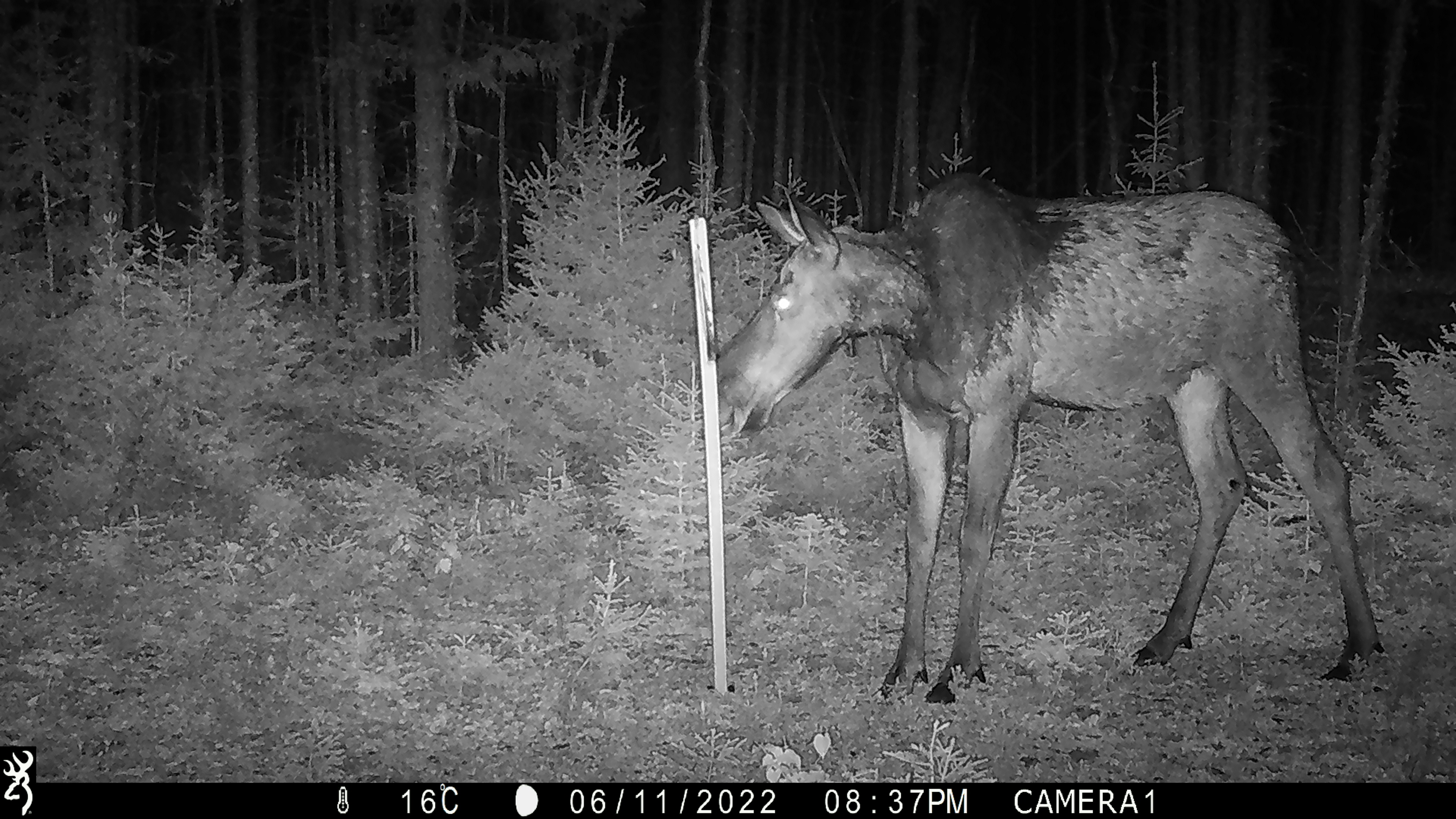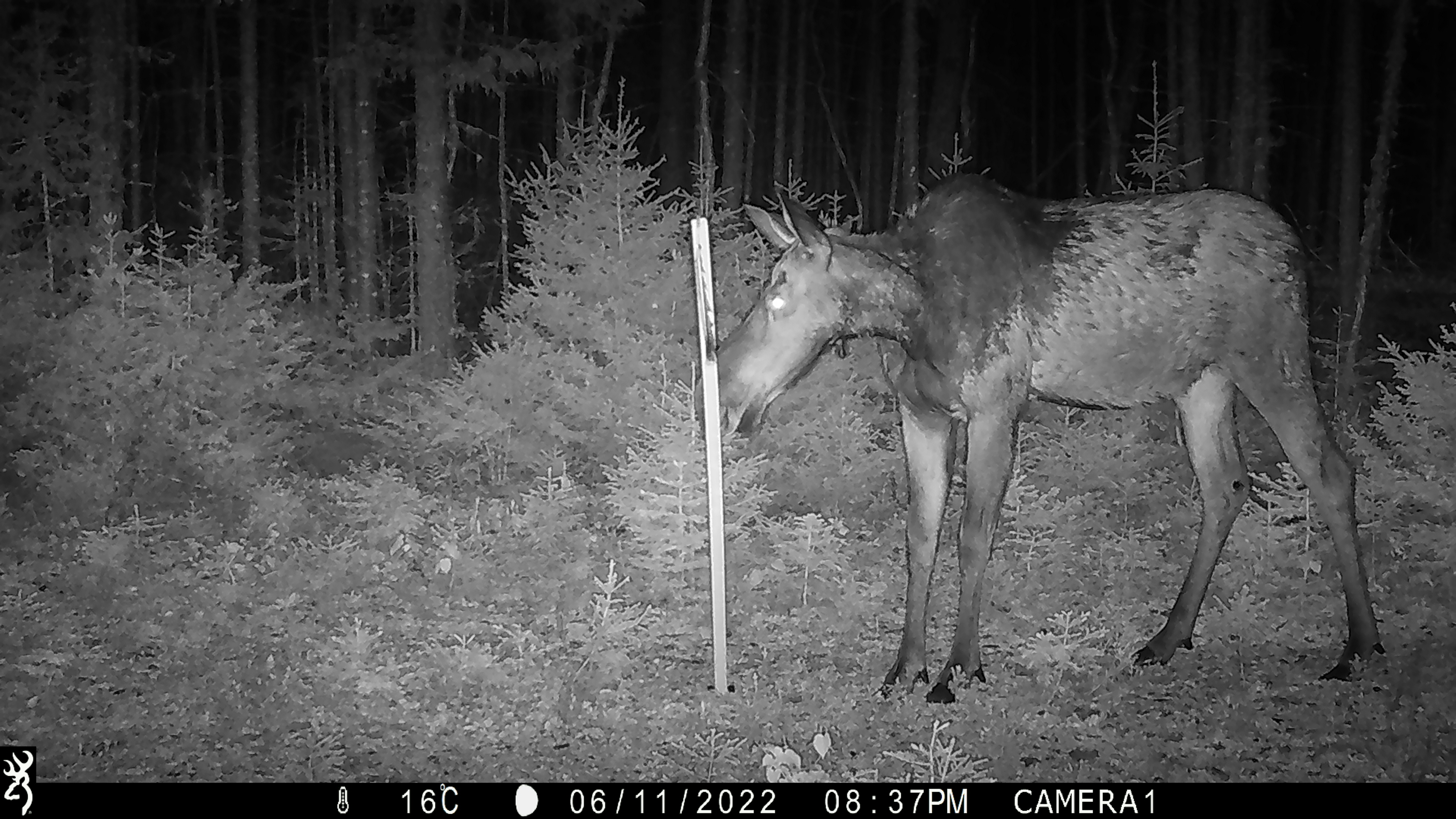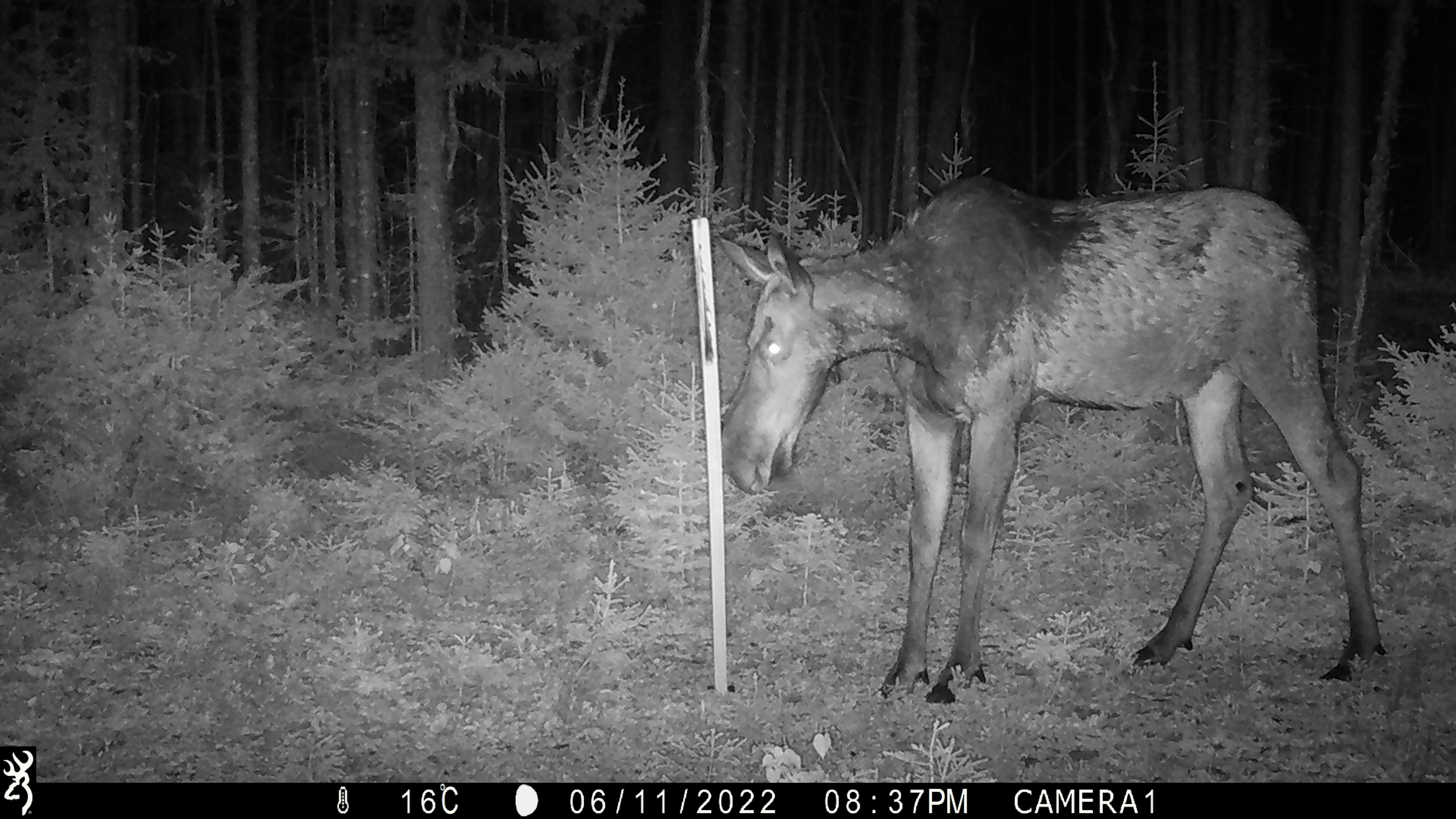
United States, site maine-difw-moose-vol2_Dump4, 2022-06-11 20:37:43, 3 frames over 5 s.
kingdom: Animalia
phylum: Chordata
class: Mammalia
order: Artiodactyla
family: Cervidae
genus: Alces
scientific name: Alces alces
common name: moose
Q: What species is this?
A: Moose (Alces alces).